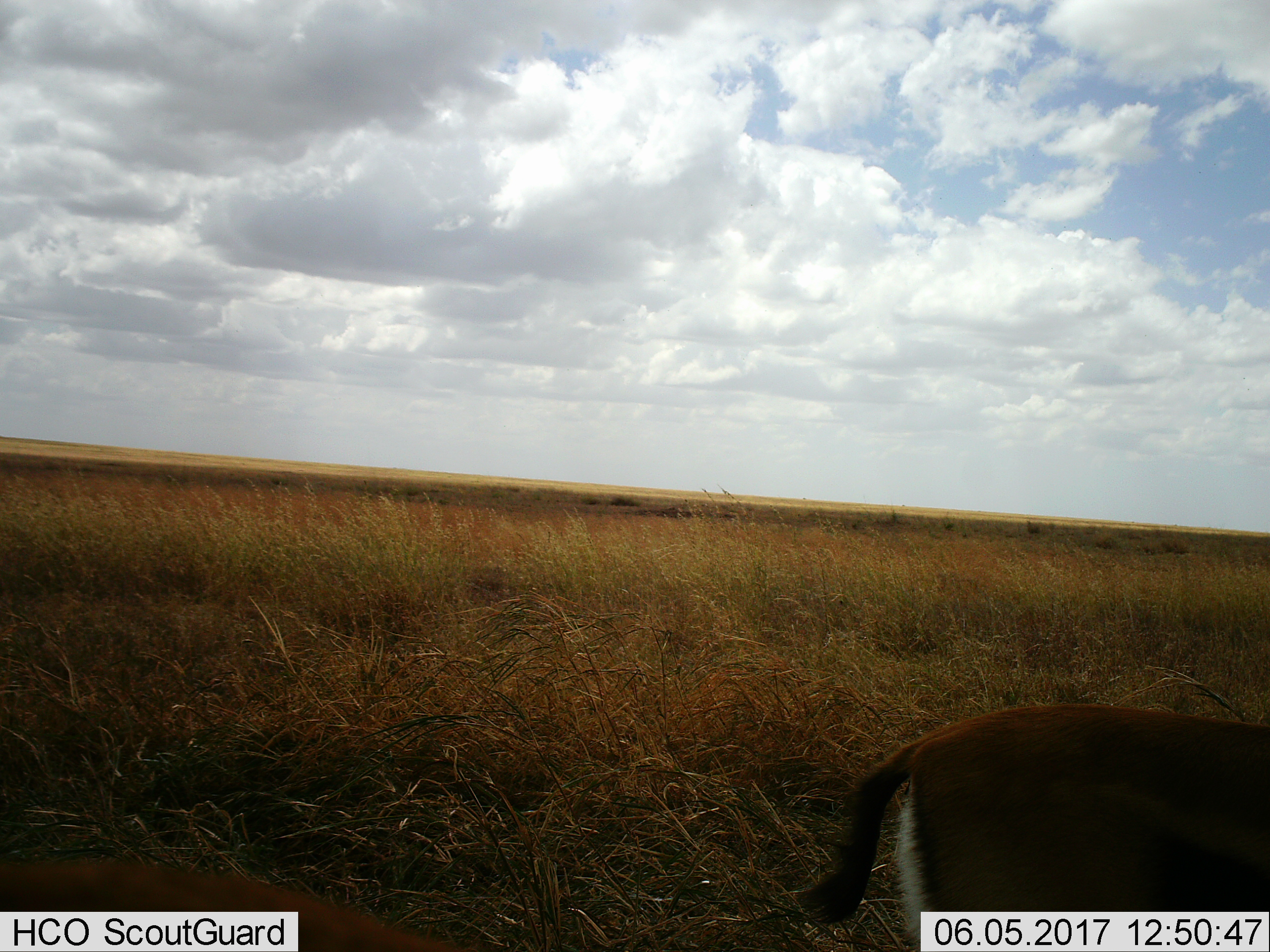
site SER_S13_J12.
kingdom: Animalia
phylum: Chordata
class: Mammalia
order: Artiodactyla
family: Bovidae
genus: Eudorcas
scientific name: Eudorcas thomsonii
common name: thomson's gazelle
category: gazellethomsons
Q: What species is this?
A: Gazellethomsons (thomson's gazelle) (Eudorcas thomsonii).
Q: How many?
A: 1.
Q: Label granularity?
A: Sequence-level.